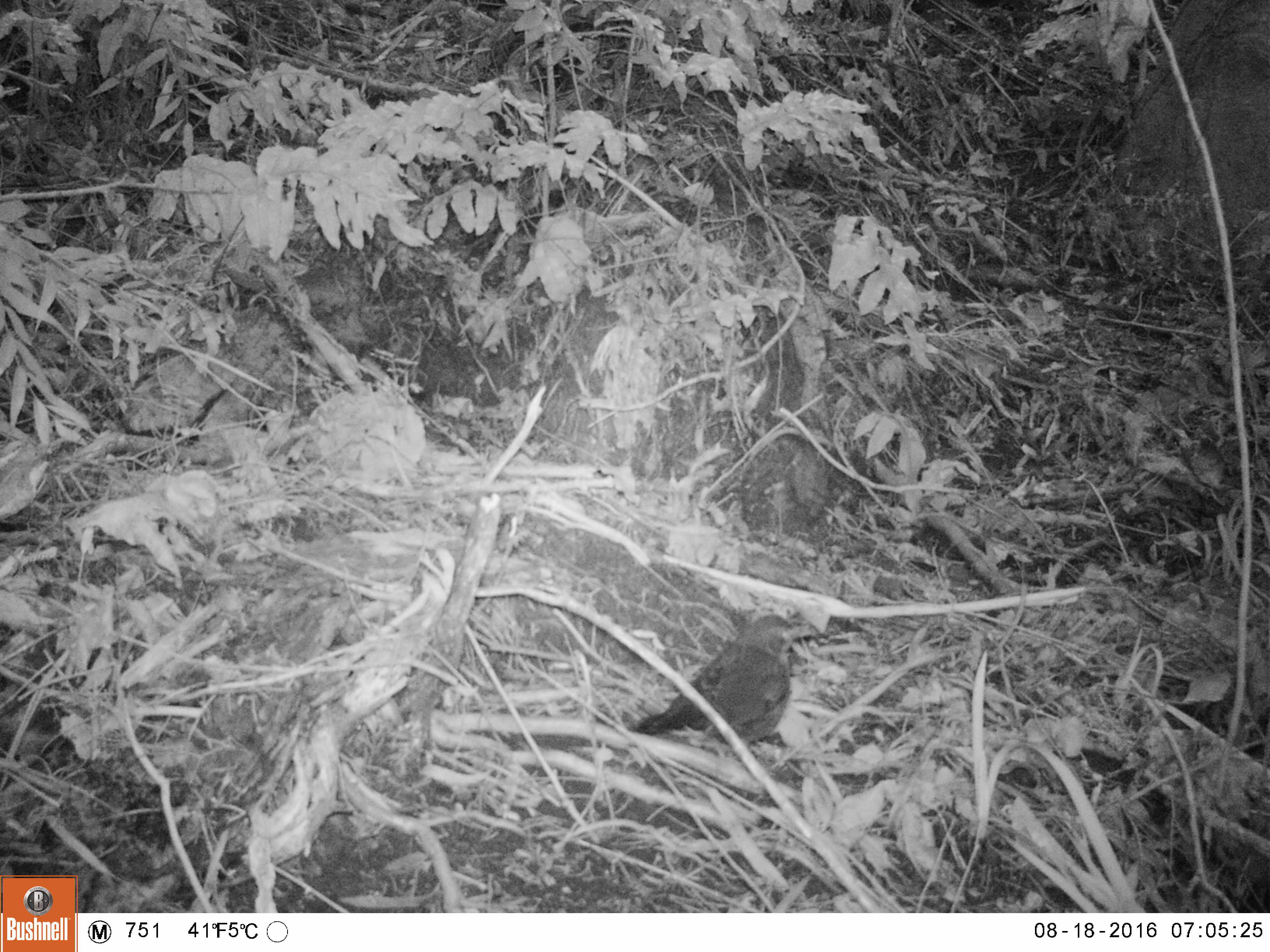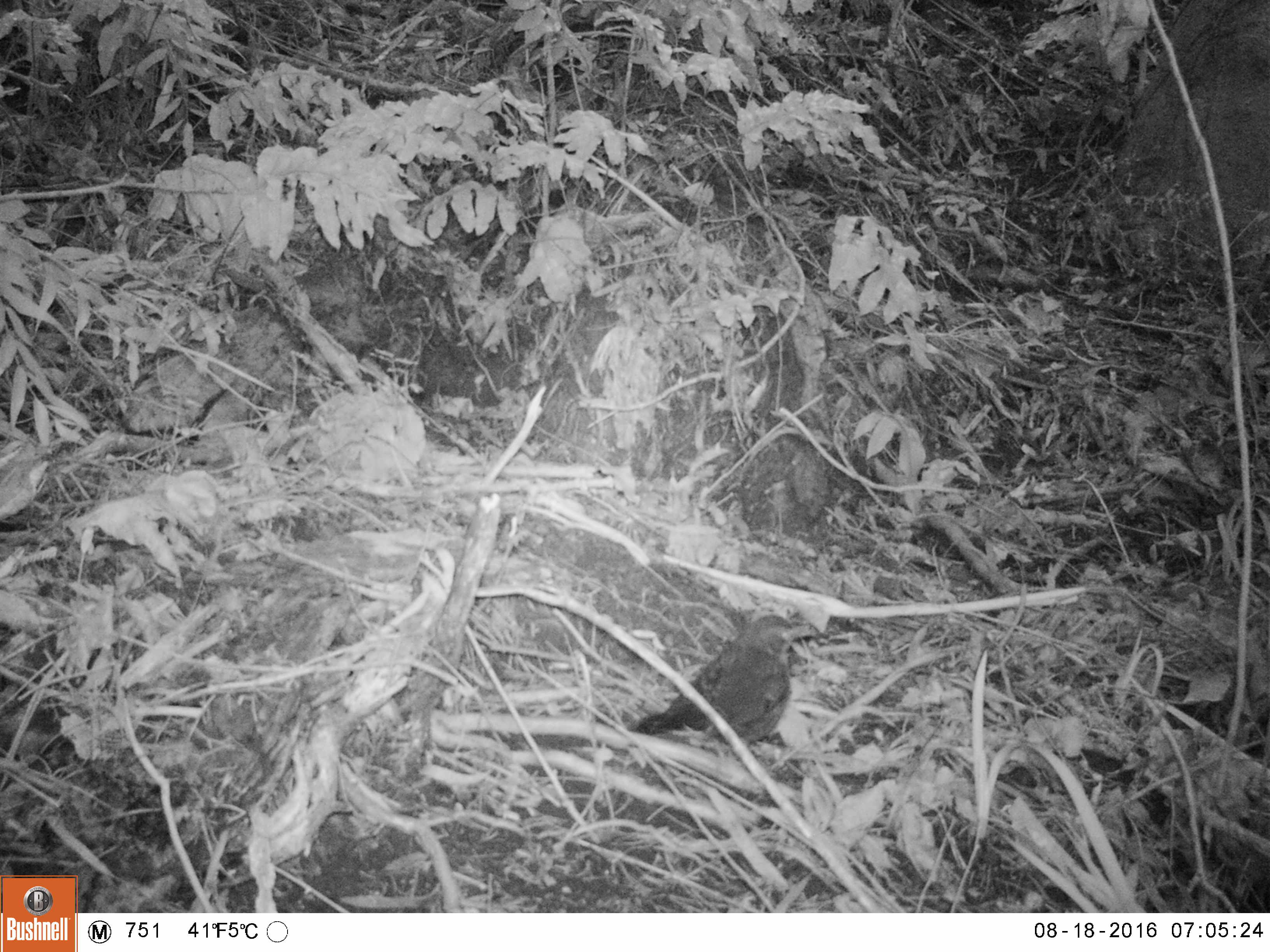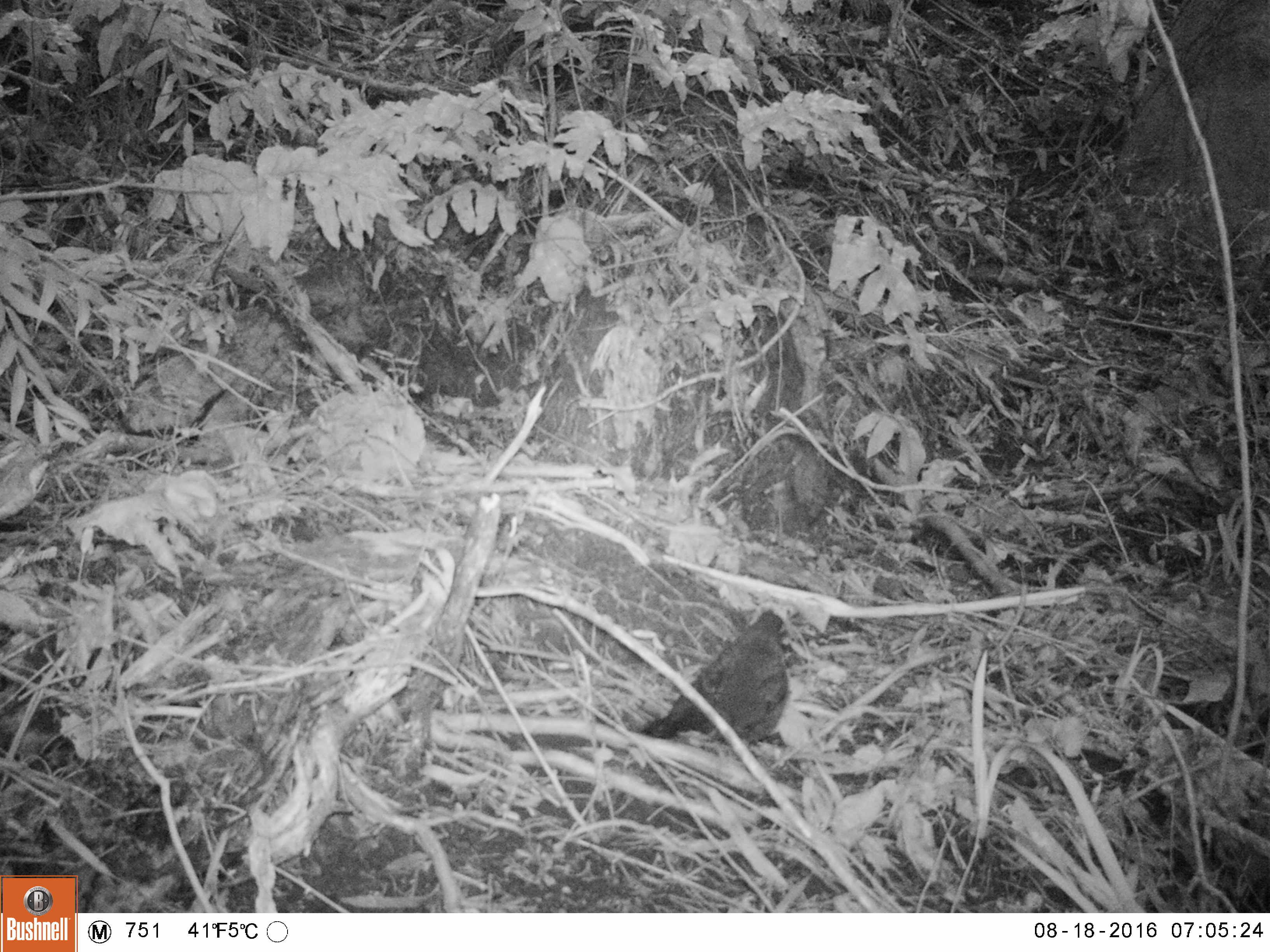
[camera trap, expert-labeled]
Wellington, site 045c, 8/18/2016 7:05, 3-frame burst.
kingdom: Animalia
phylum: Chordata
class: Aves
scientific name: Aves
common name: bird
Bird (Aves).